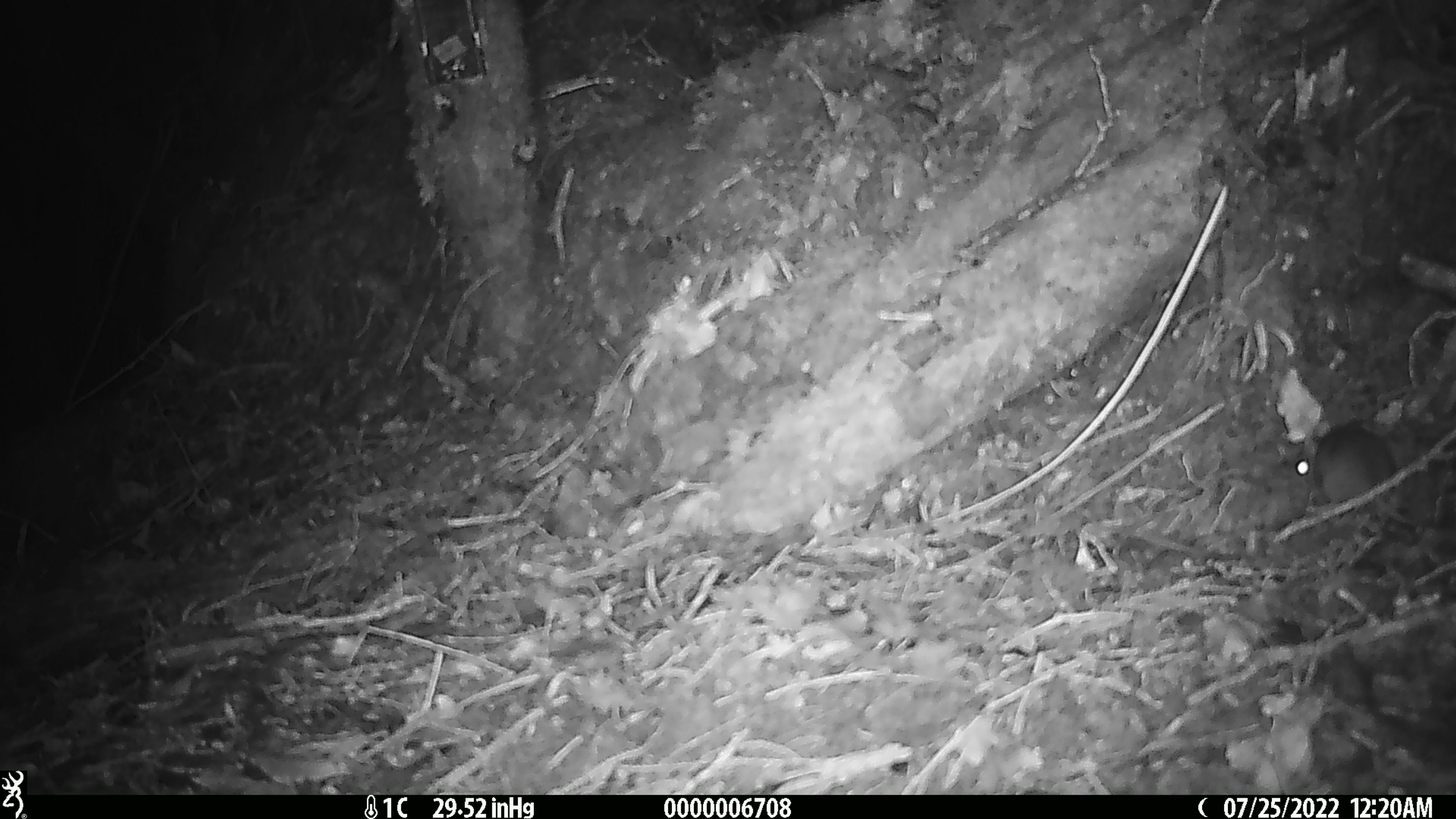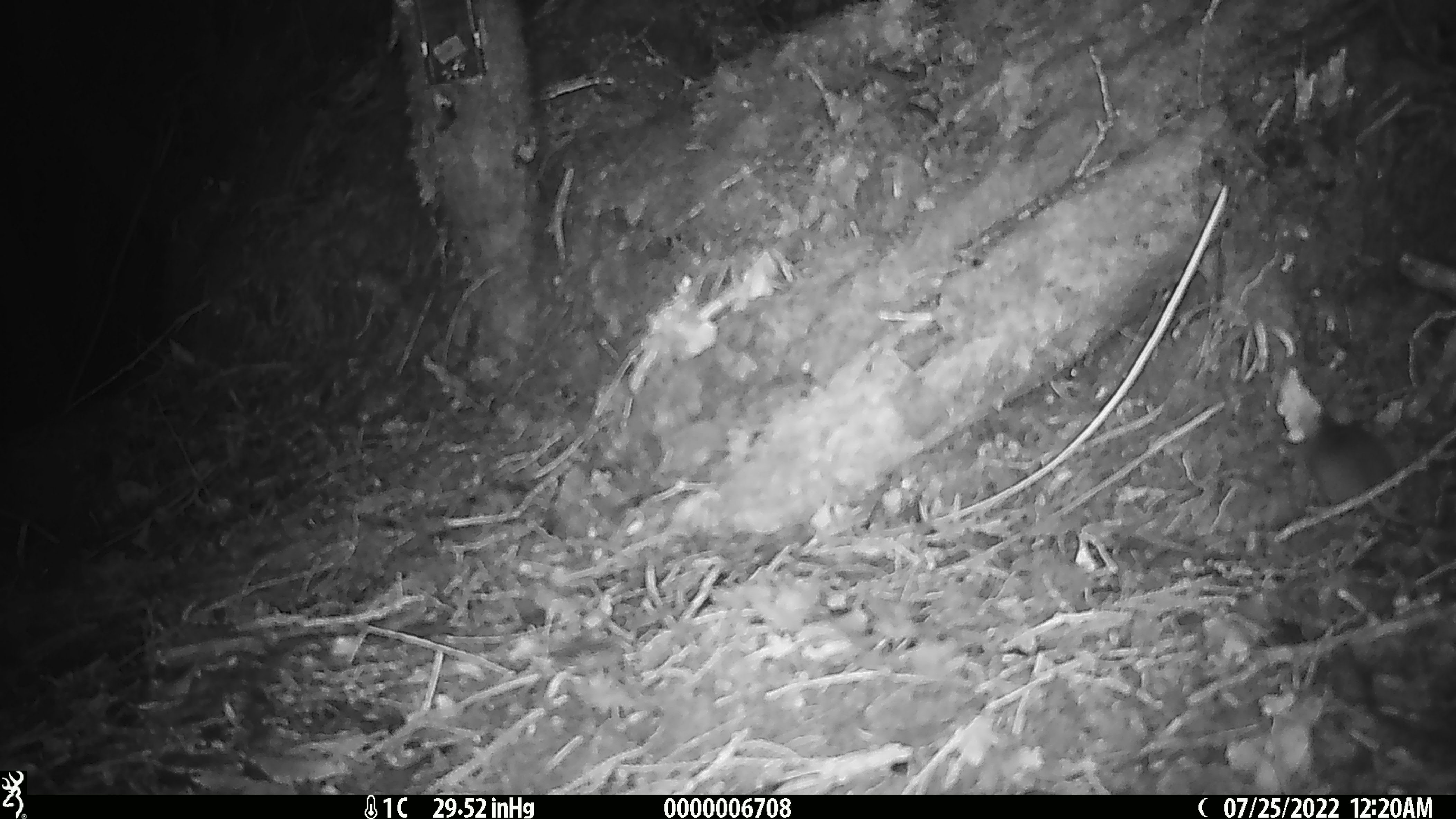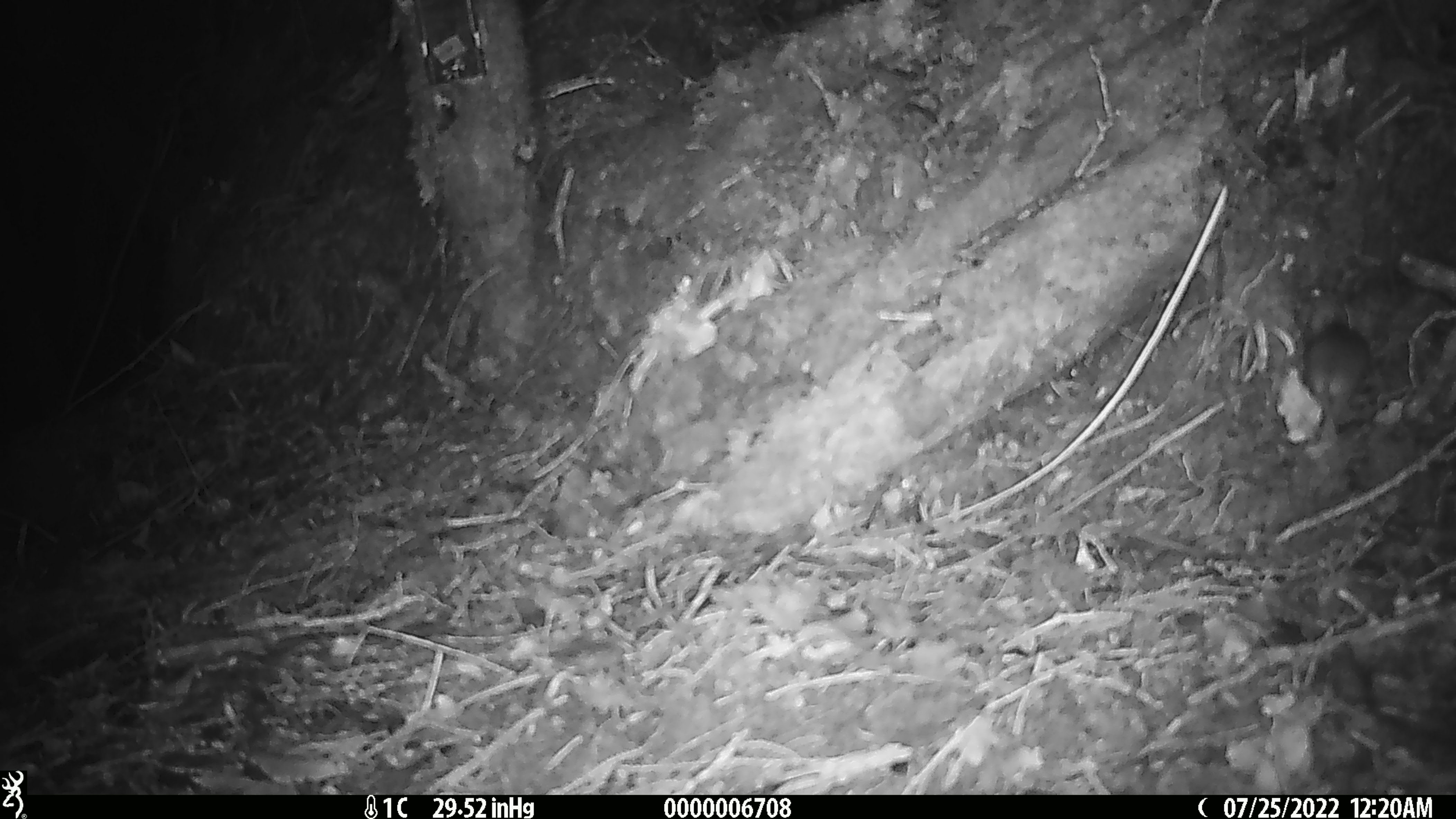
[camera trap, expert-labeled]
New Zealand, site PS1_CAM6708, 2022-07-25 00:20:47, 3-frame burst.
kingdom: Animalia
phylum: Chordata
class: Mammalia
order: Rodentia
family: Muridae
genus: Mus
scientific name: Mus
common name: mouse